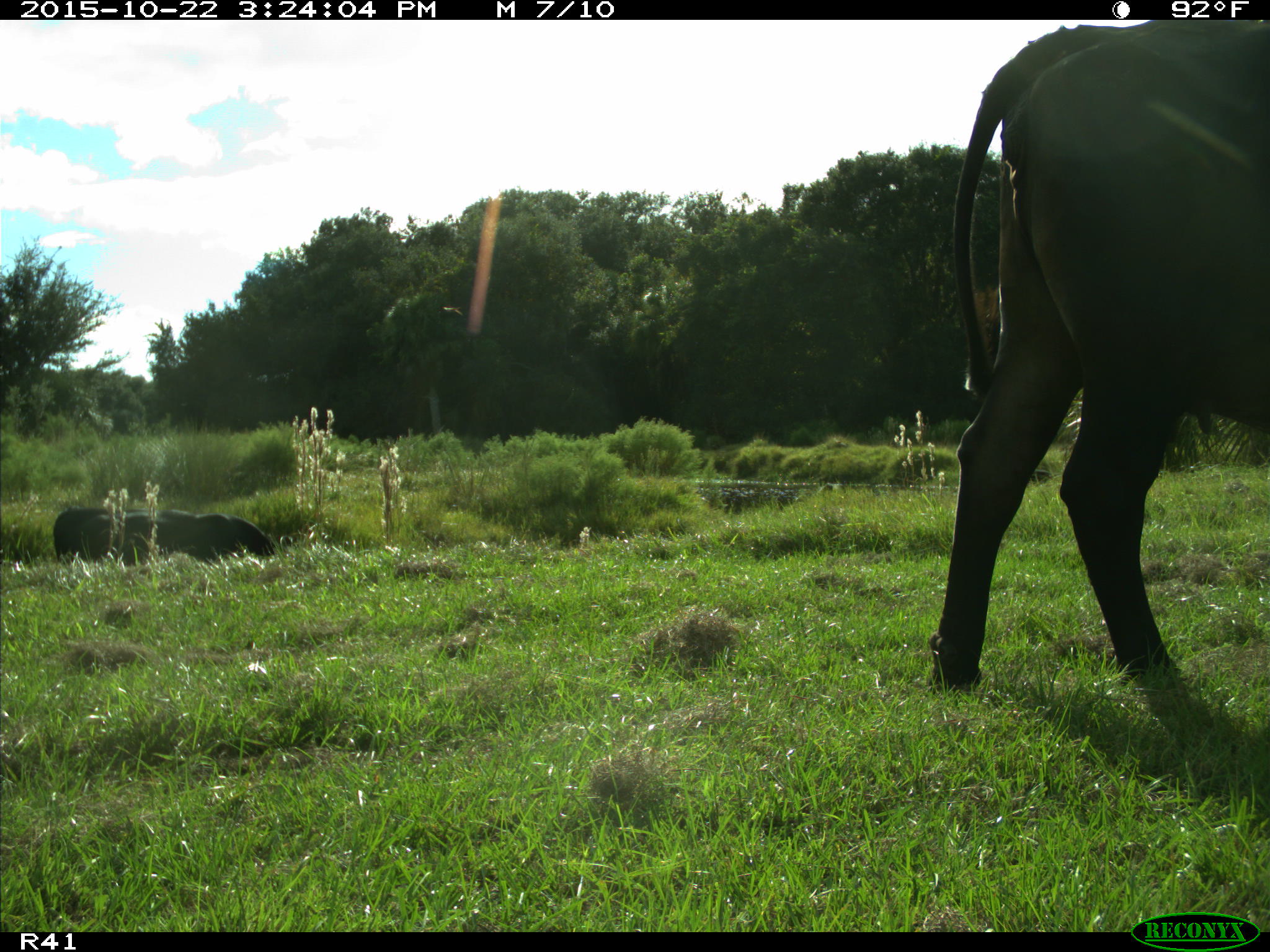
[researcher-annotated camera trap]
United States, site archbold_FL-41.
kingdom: Animalia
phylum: Chordata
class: Mammalia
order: Artiodactyla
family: Bovidae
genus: Bos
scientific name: Bos taurus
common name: domestic cow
Bos taurus (domestic cow).